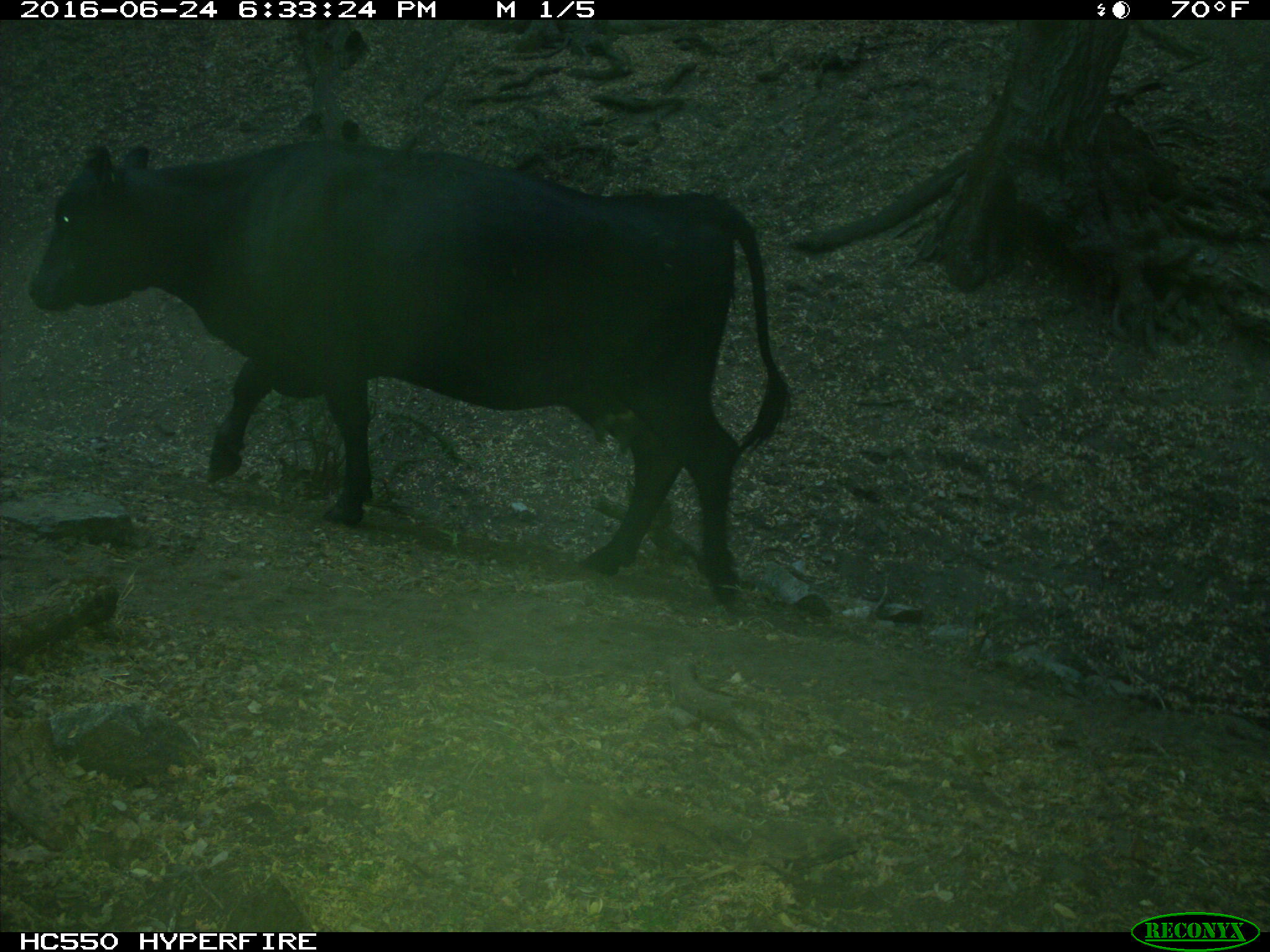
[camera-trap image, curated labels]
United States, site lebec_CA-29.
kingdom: Animalia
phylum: Chordata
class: Mammalia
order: Artiodactyla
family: Bovidae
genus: Bos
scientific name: Bos taurus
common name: domestic cow